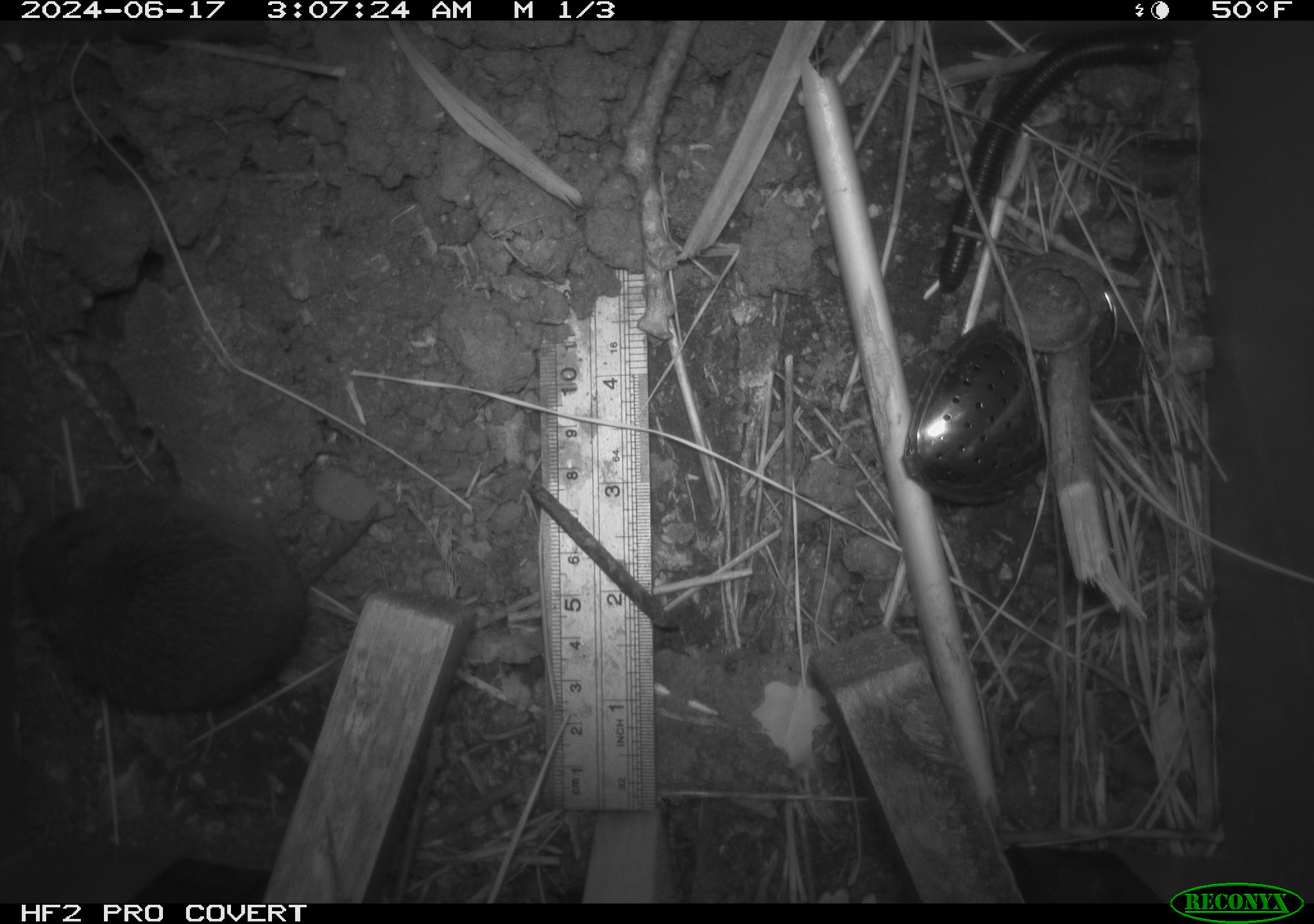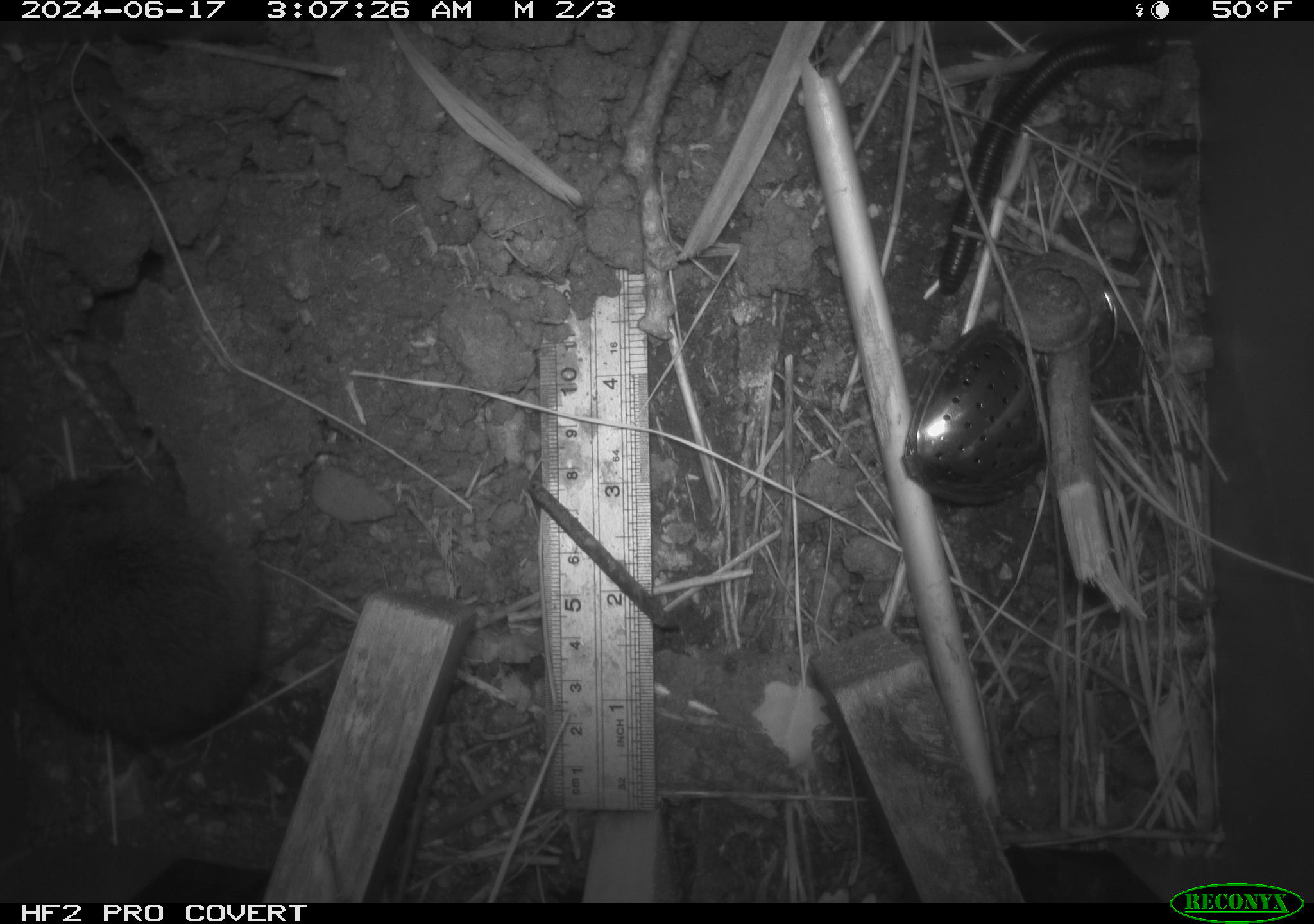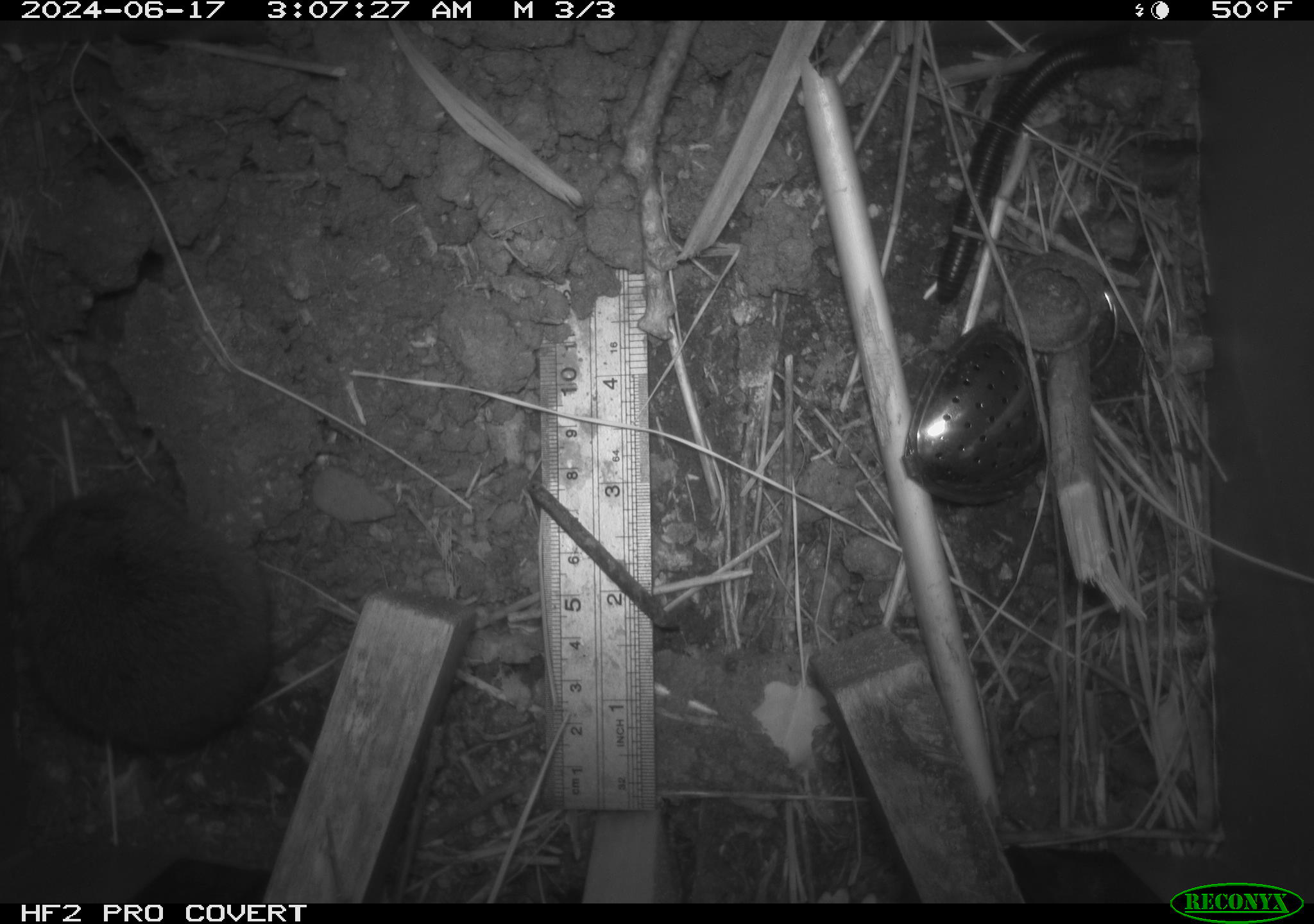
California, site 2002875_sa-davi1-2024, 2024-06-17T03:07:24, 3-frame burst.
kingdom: Animalia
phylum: Chordata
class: Mammalia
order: Rodentia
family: Cricetidae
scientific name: Arvicolinae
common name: voles, lemmings, and muskrats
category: arvicolinae subfamily